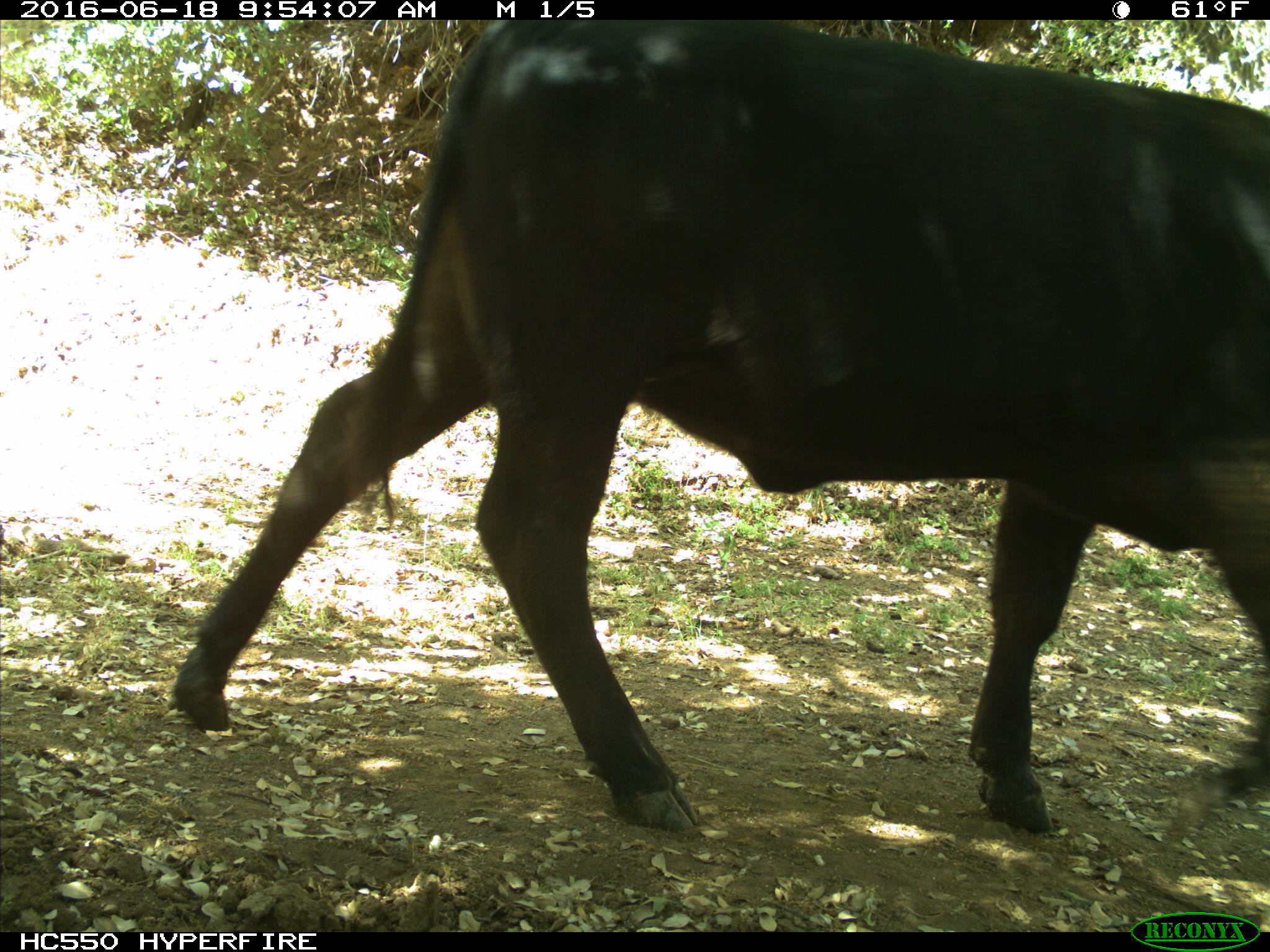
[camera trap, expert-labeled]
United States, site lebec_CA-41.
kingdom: Animalia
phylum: Chordata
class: Mammalia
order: Artiodactyla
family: Bovidae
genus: Bos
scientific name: Bos taurus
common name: domestic cow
Bos taurus (domestic cow).